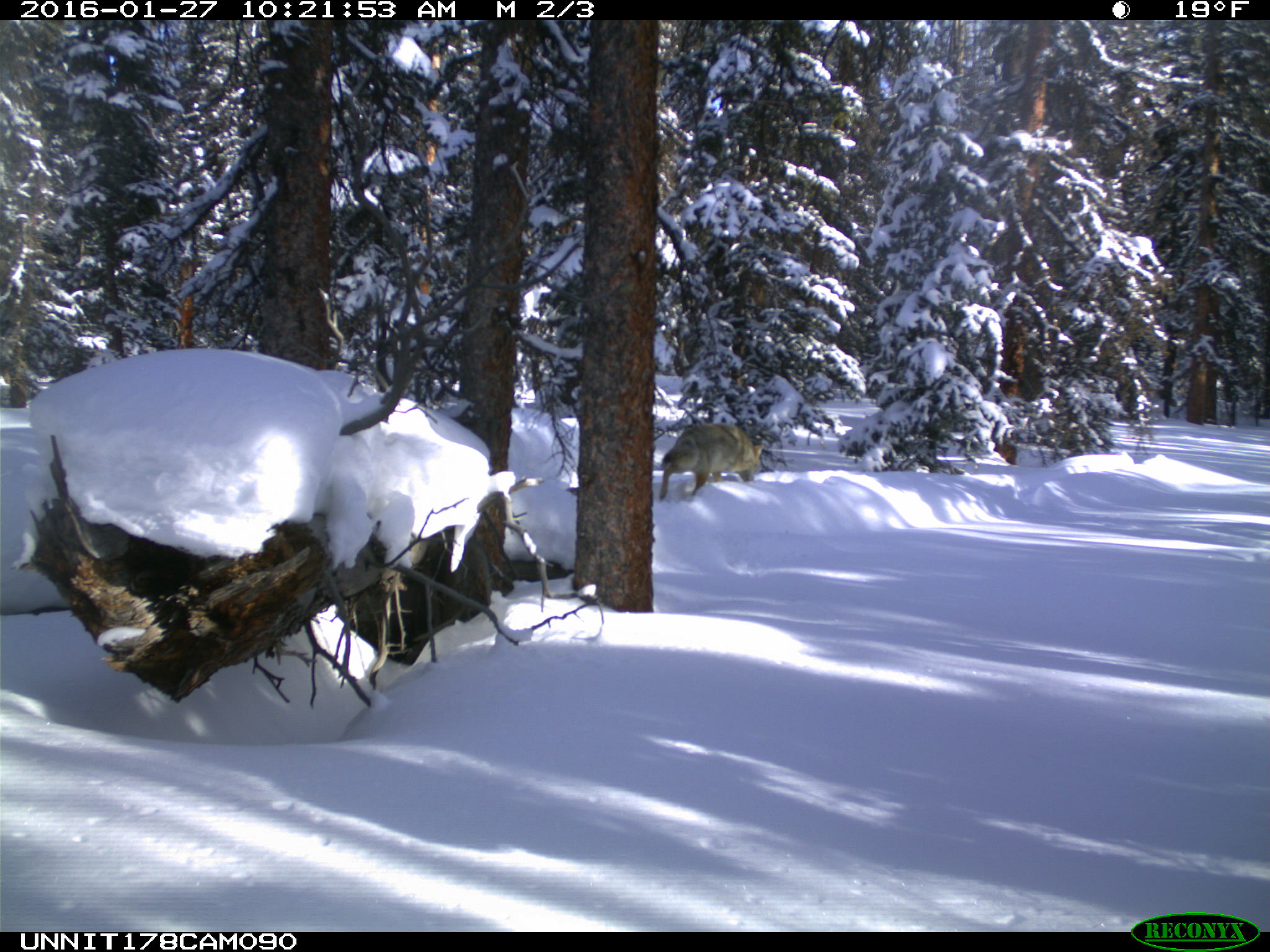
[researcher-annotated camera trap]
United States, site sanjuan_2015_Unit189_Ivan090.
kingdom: Animalia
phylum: Chordata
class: Mammalia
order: Carnivora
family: Canidae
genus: Canis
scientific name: Canis latrans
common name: coyote